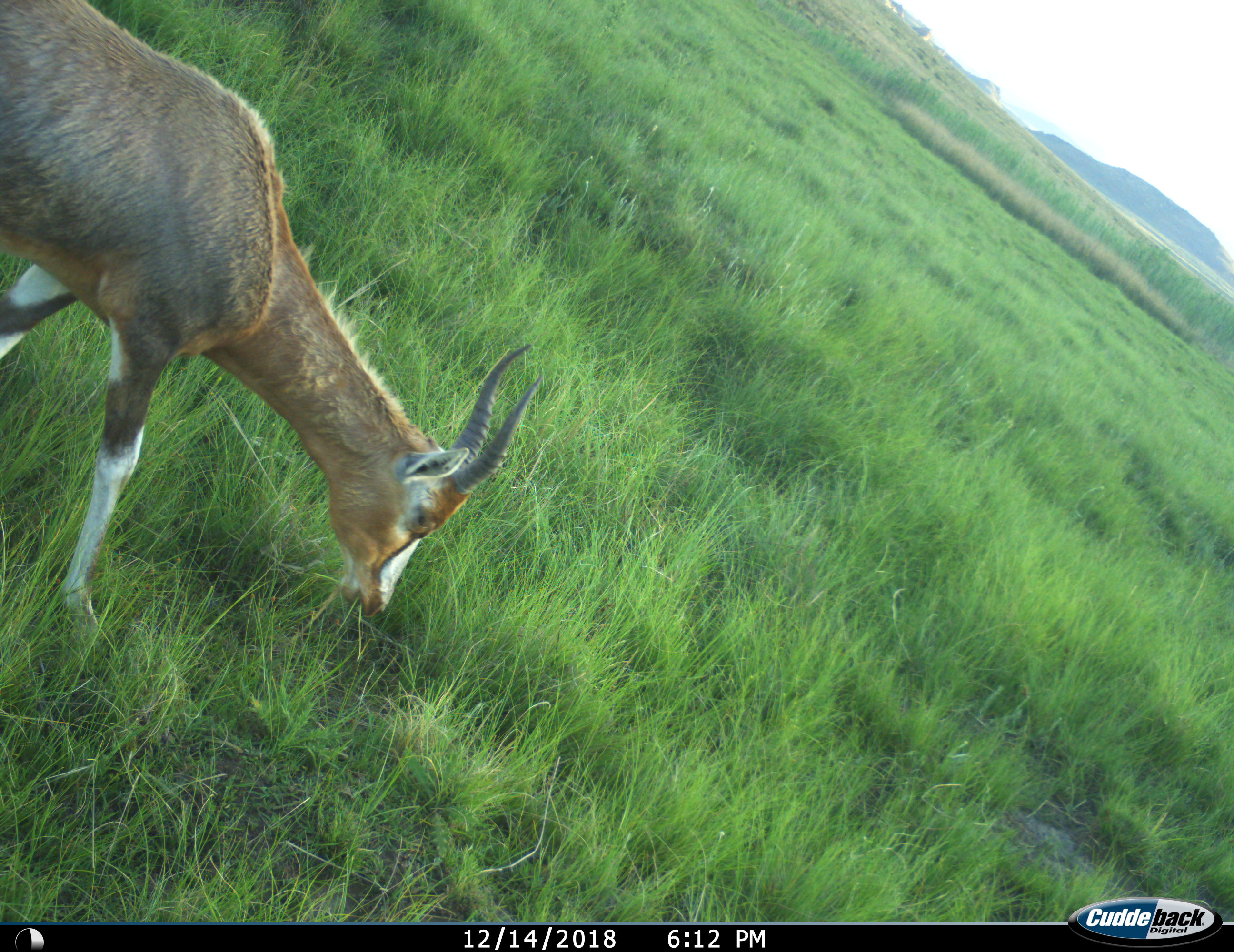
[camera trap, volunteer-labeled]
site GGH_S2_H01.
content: unidentified animal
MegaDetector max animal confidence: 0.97